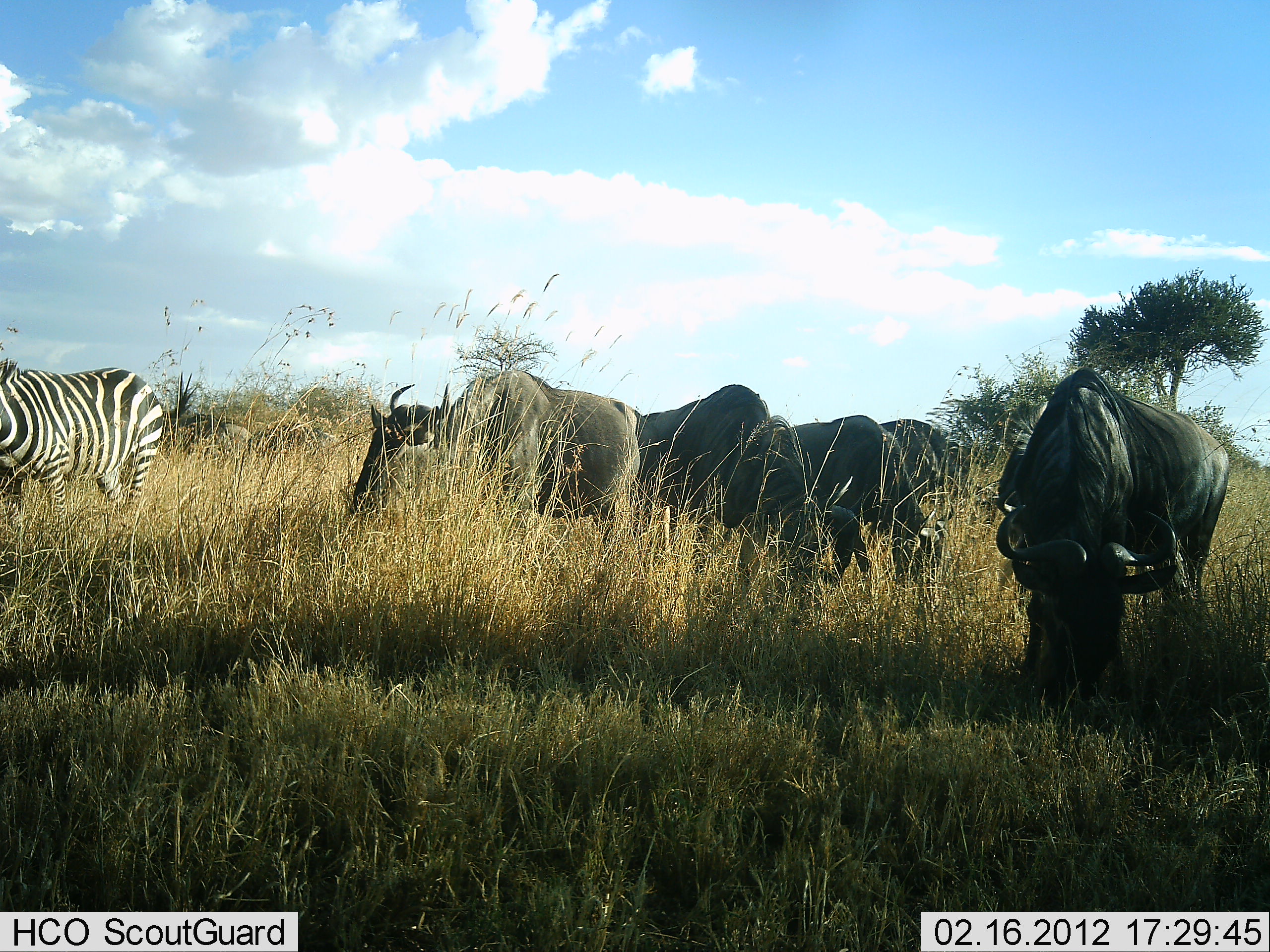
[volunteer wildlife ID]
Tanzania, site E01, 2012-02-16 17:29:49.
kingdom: Animalia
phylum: Chordata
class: Mammalia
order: Artiodactyla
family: Bovidae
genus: Connochaetes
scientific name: Connochaetes taurinus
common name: blue wildebeest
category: wildebeest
Wildebeest (blue wildebeest) (Connochaetes taurinus), count 6. Behavior (volunteer vote fractions): standing 24%, resting 0%, moving 5%, interacting 0%. Young present (vote fraction): 0%. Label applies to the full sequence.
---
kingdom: Animalia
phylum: Chordata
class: Mammalia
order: Perissodactyla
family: Equidae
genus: Equus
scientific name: Equus quagga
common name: plains zebra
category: zebra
Zebra (plains zebra) (Equus quagga), count 1. Behavior (volunteer vote fractions): standing 73%, resting 0%, moving 5%, interacting 0%. Young present (vote fraction): 0%. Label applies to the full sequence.